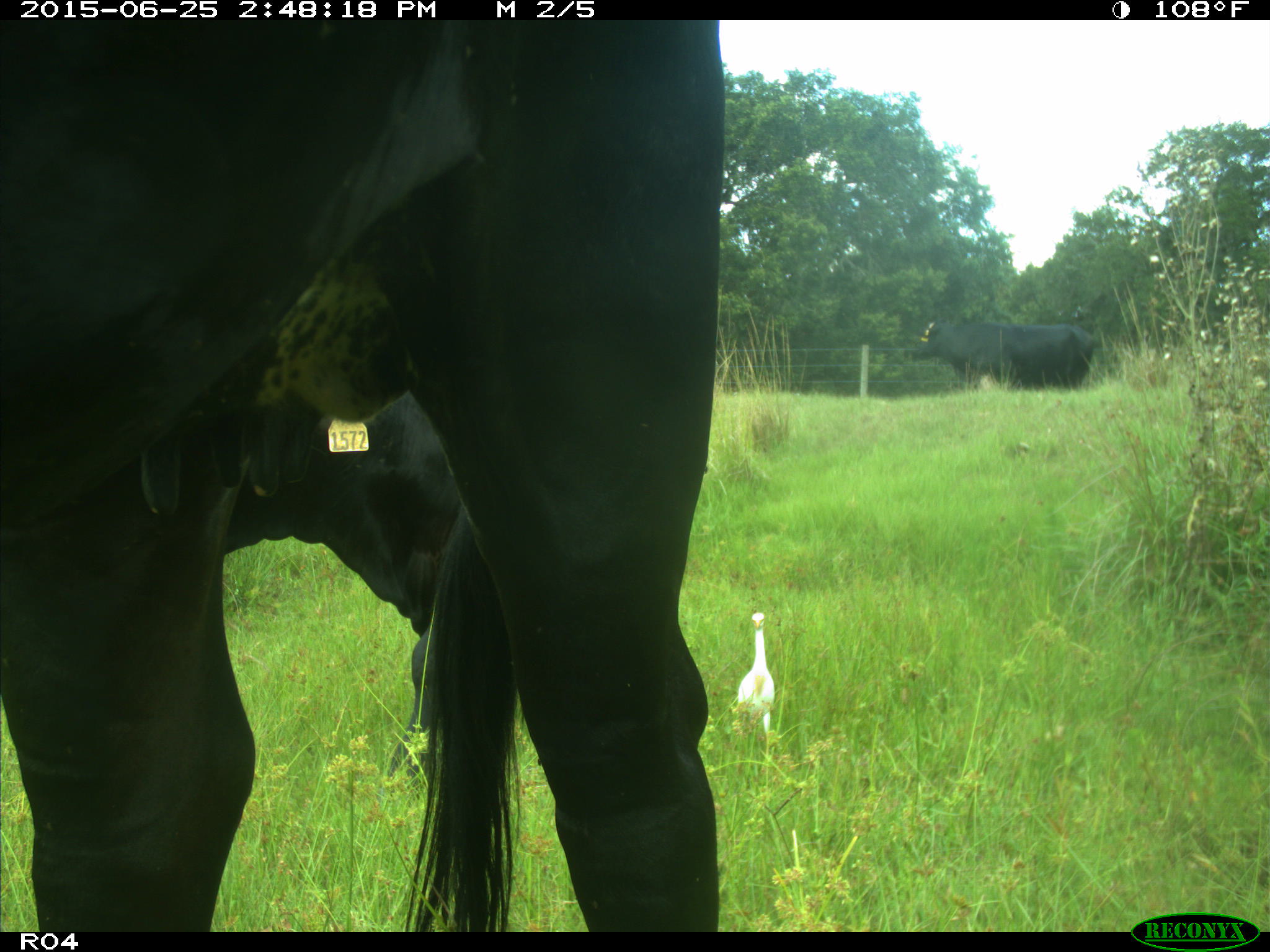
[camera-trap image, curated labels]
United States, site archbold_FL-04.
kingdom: Animalia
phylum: Chordata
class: Mammalia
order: Artiodactyla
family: Bovidae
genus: Bos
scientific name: Bos taurus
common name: domestic cow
Bos taurus (domestic cow).